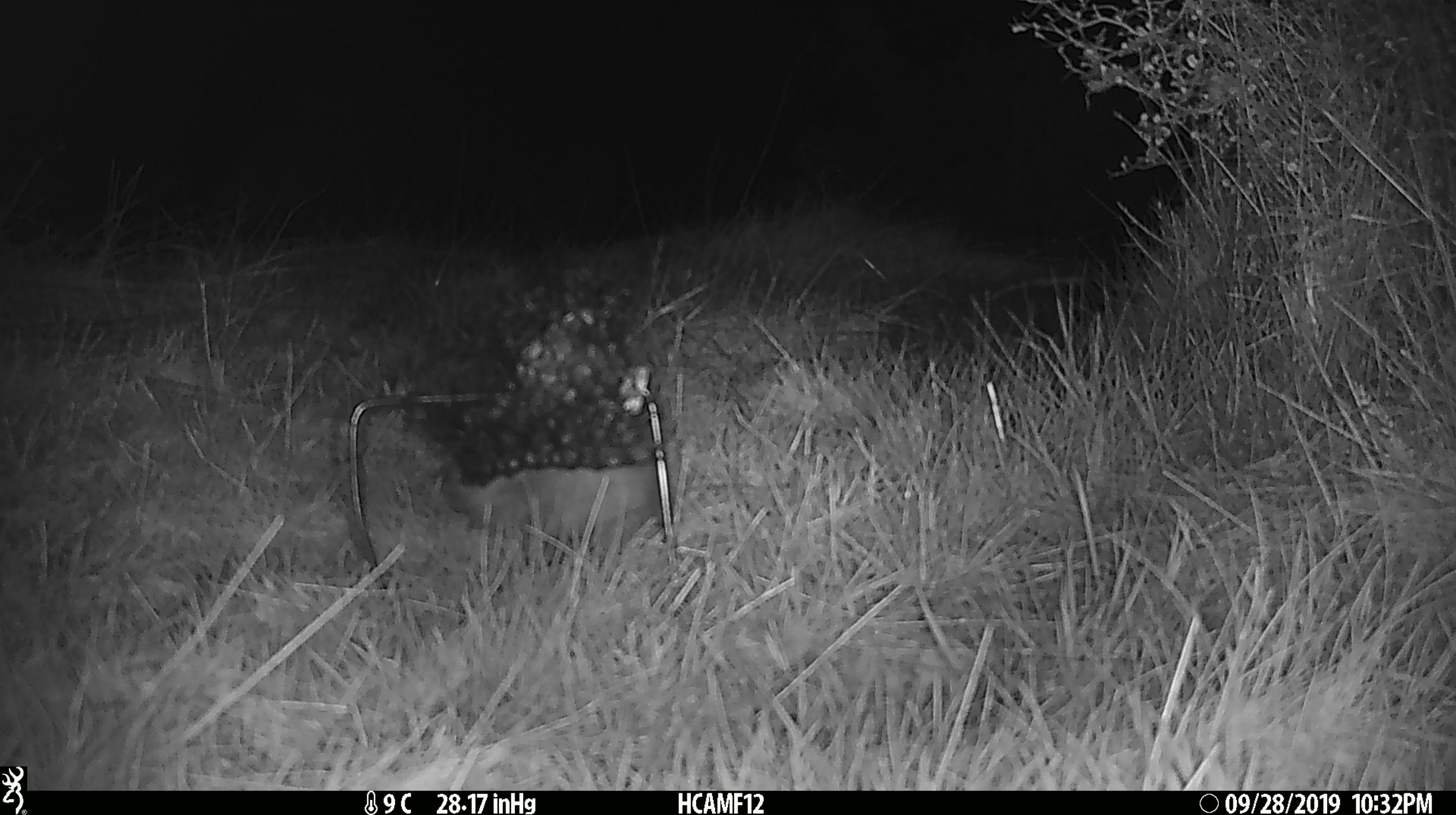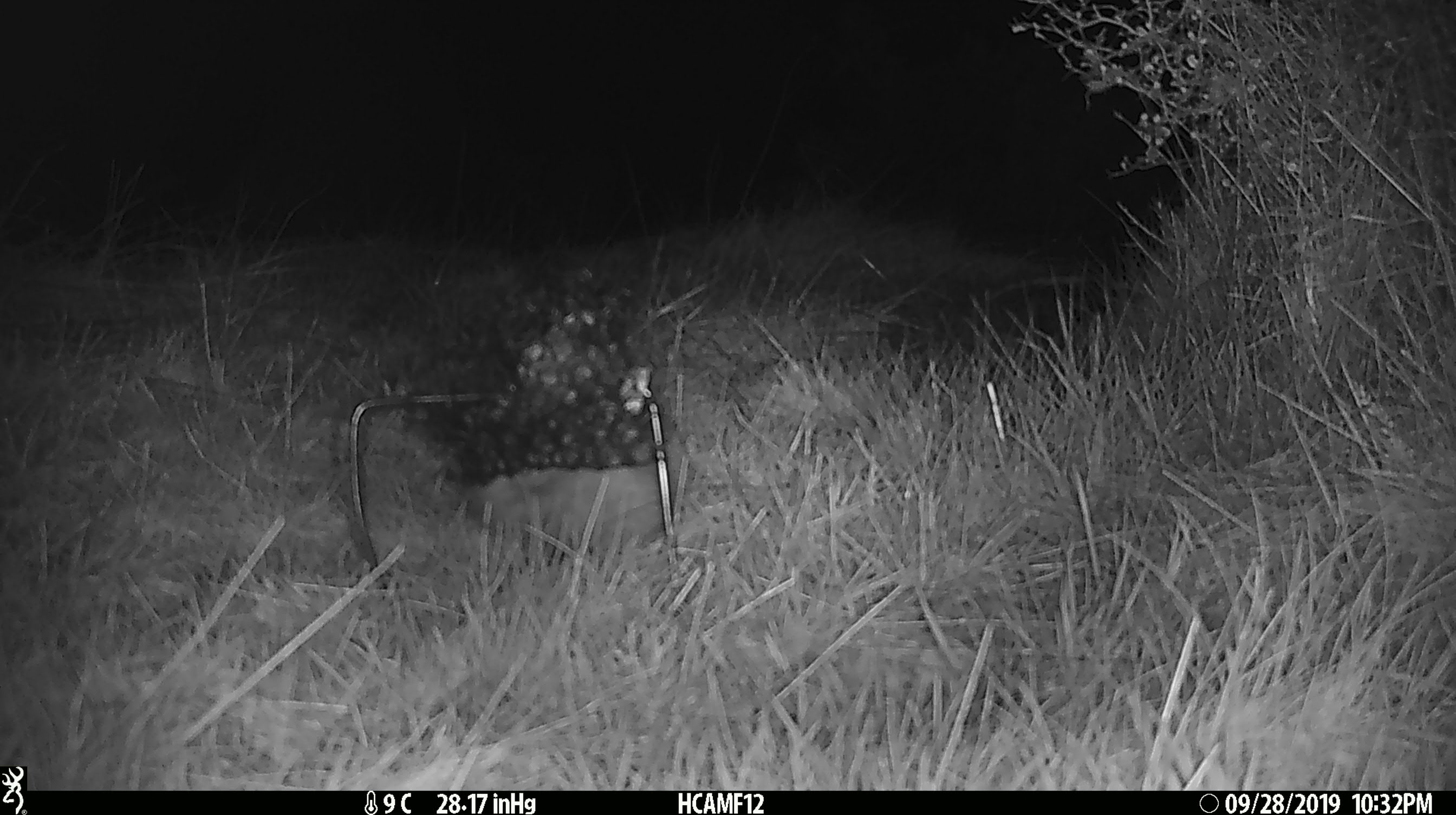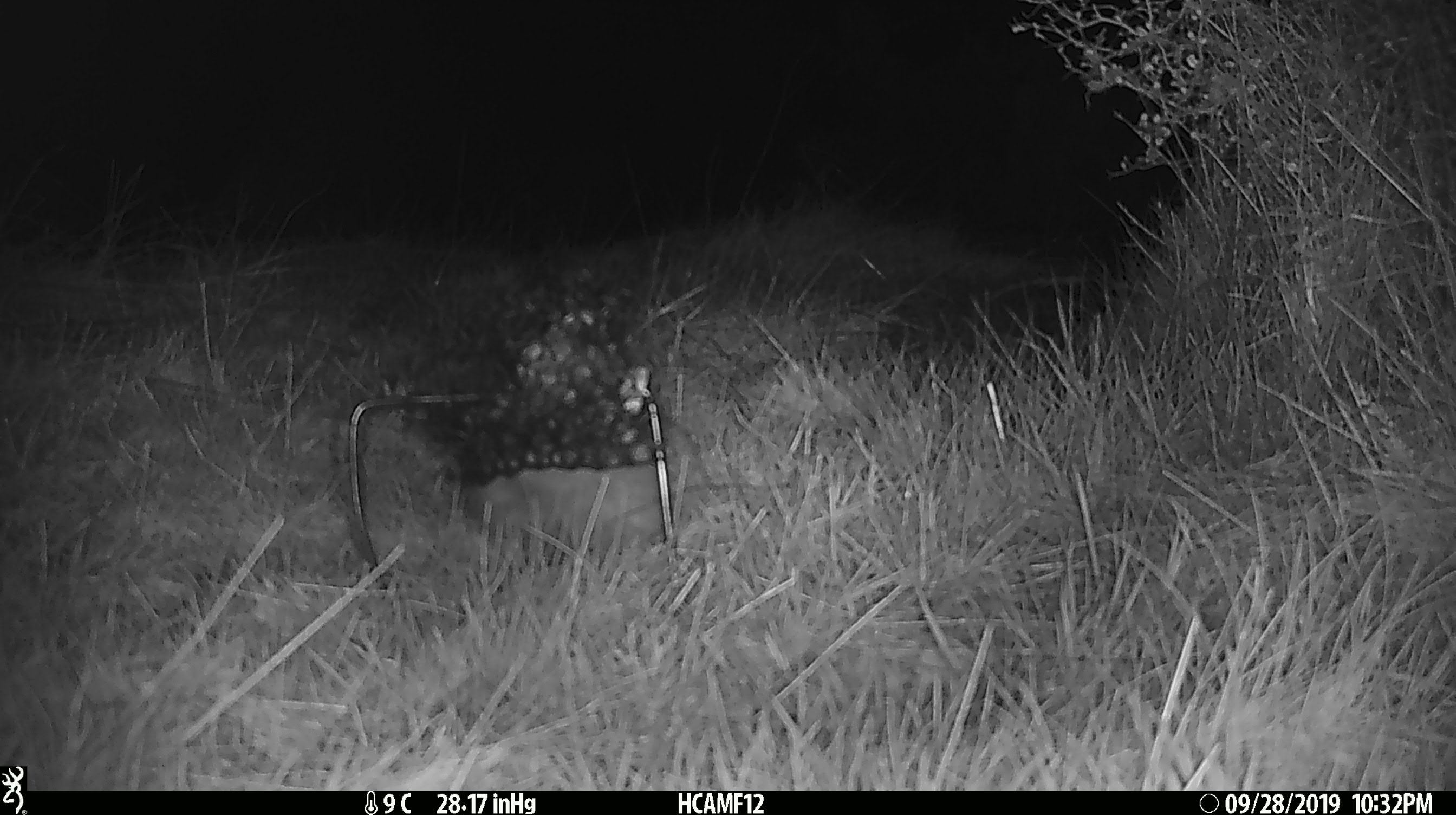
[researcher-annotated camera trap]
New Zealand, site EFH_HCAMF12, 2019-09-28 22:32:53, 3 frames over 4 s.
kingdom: Animalia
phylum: Chordata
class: Mammalia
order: Eulipotyphla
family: Erinaceidae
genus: Erinaceus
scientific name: Erinaceus europaeus europaeus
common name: european hedgehog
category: hedgehog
Hedgehog (european hedgehog) (Erinaceus europaeus europaeus).